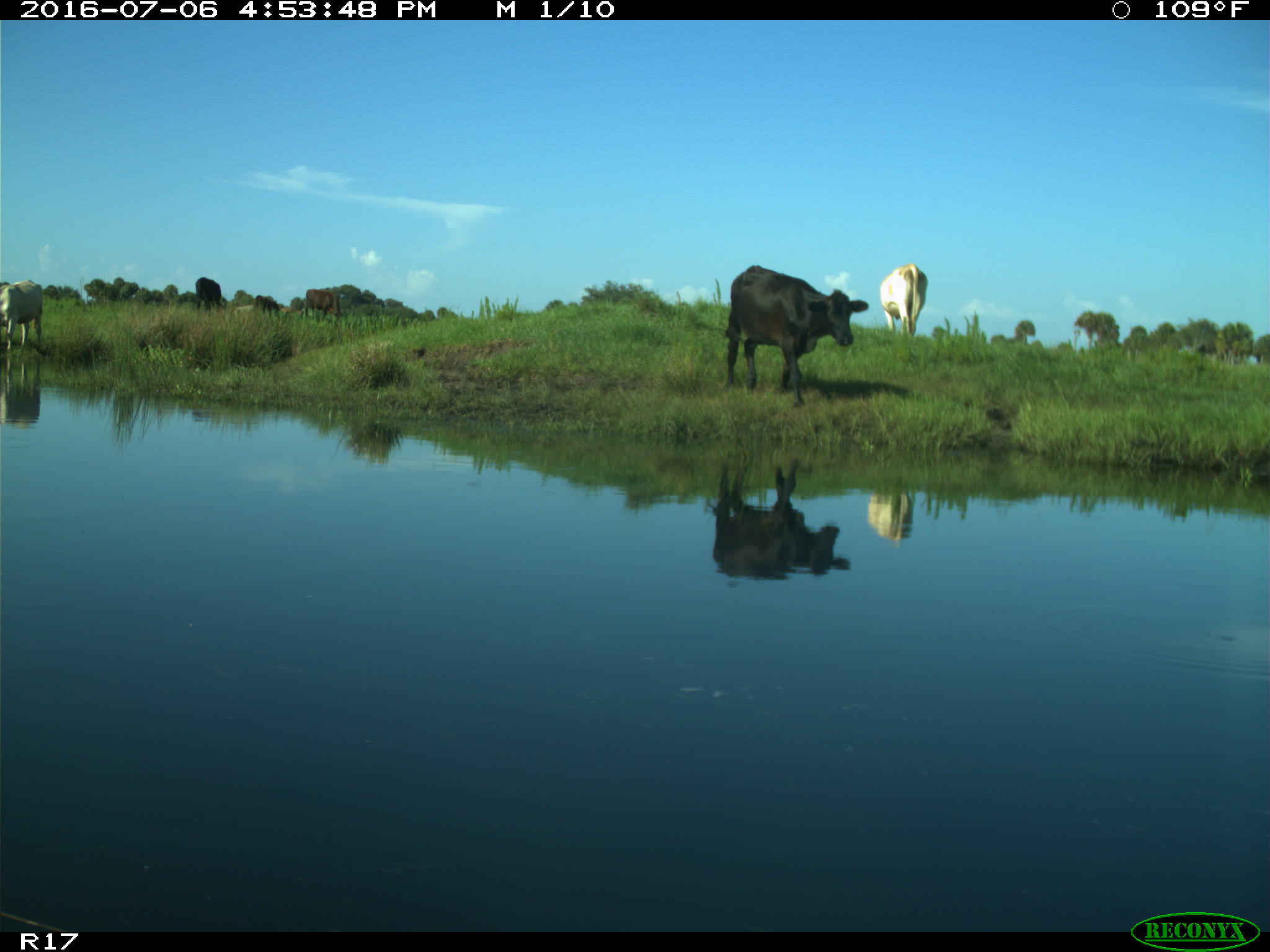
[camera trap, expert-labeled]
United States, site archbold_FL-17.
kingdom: Animalia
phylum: Chordata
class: Mammalia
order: Artiodactyla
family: Bovidae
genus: Bos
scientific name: Bos taurus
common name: domestic cow